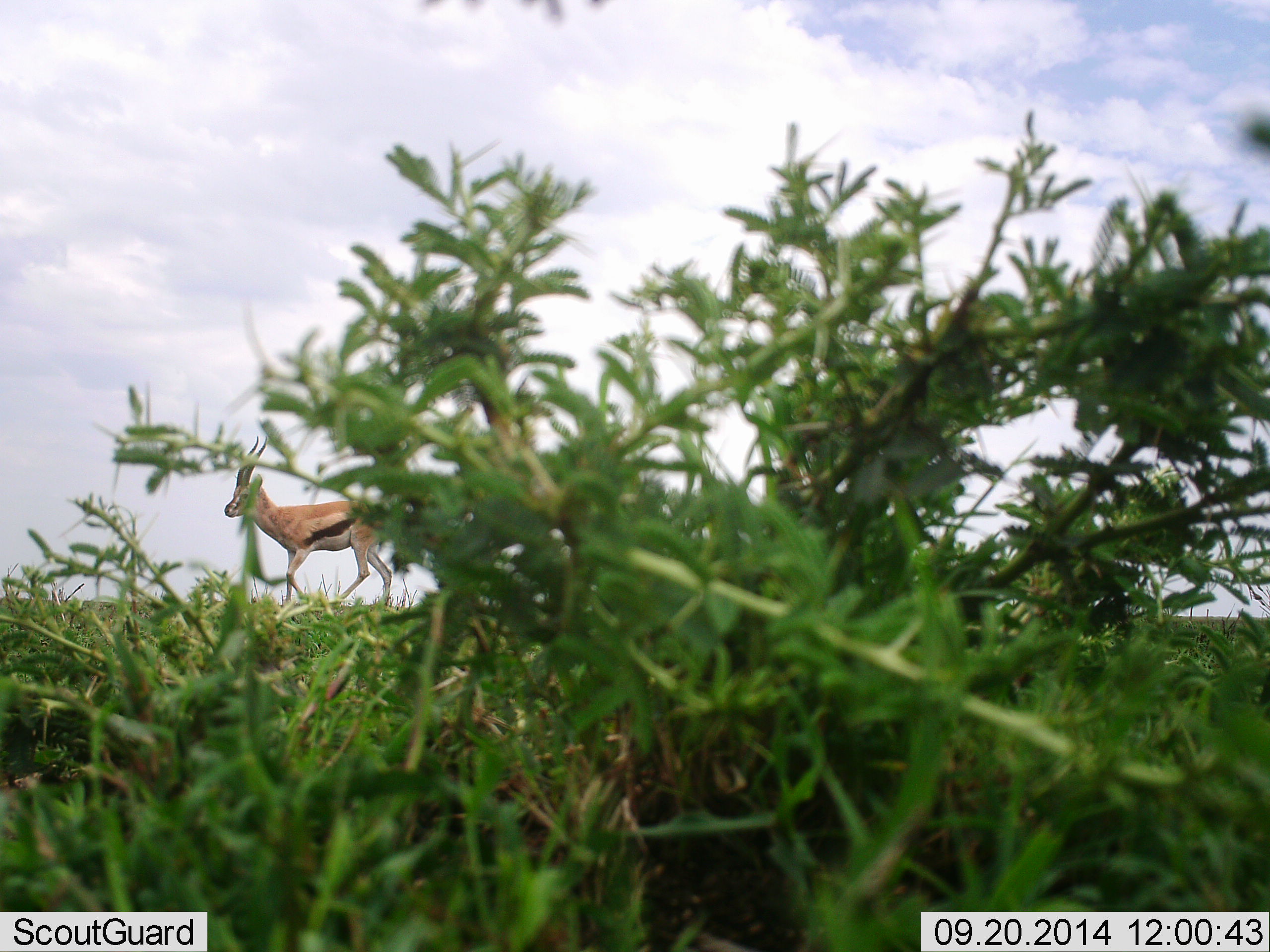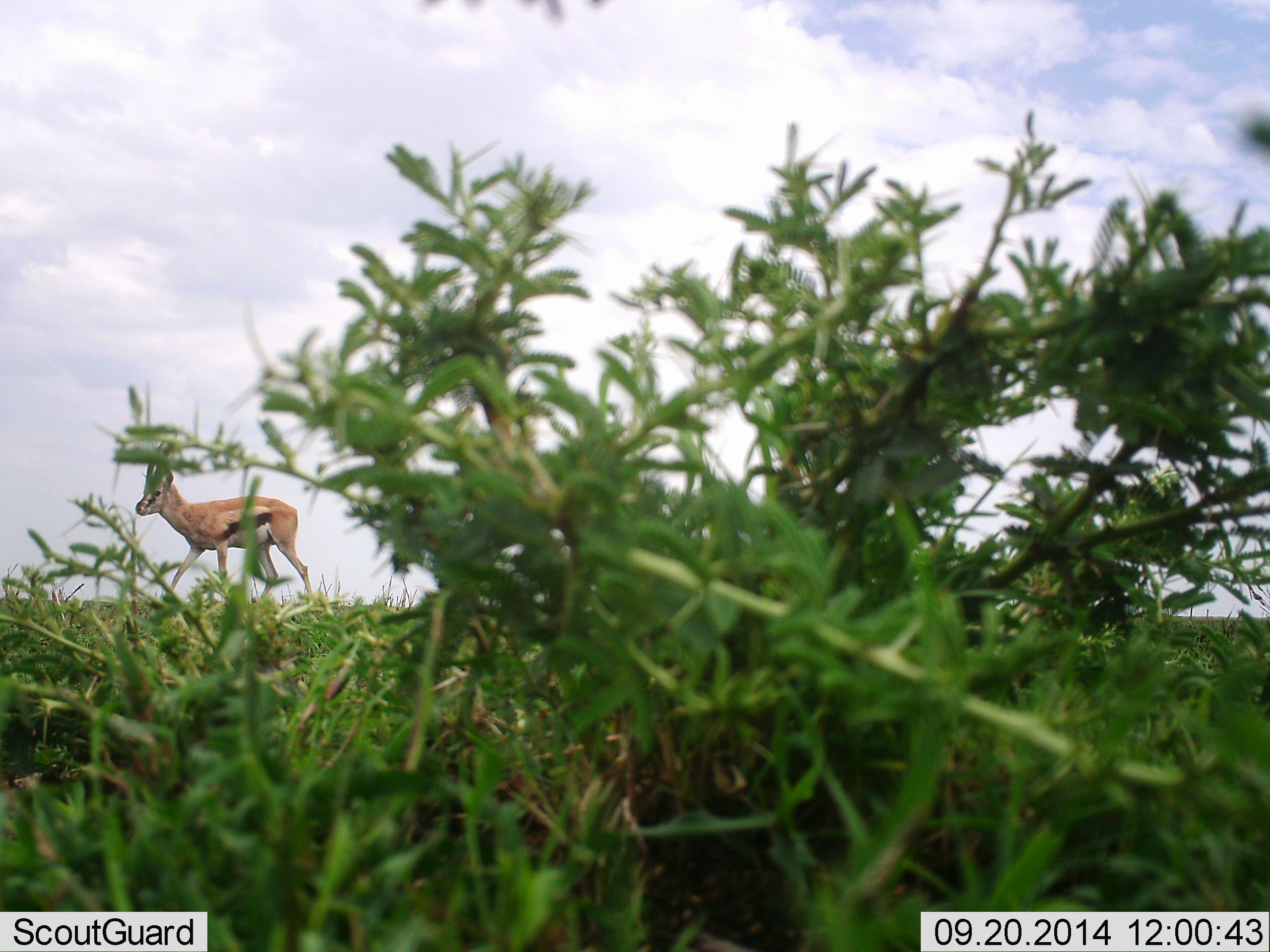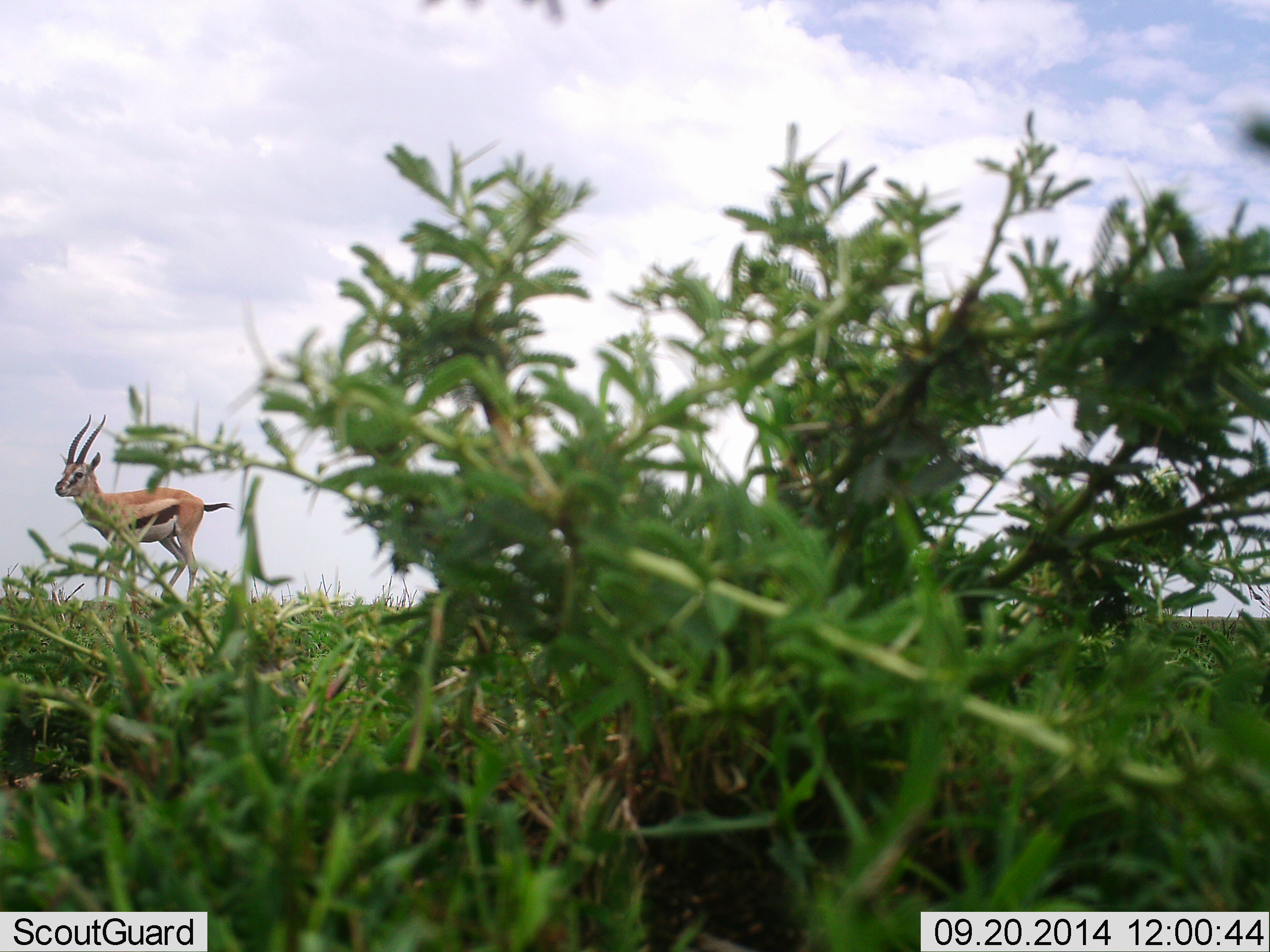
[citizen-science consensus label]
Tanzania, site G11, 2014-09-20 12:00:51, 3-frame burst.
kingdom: Animalia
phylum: Chordata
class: Mammalia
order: Artiodactyla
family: Bovidae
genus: Eudorcas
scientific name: Eudorcas thomsonii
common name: thomson's gazelle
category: gazellethomsons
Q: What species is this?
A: Gazellethomsons (thomson's gazelle) (Eudorcas thomsonii).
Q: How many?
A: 1.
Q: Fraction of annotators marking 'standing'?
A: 9%.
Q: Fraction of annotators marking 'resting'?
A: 0%.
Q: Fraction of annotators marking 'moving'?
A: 91%.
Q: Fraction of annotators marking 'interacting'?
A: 0%.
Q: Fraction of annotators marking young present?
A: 0%.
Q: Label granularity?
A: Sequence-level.